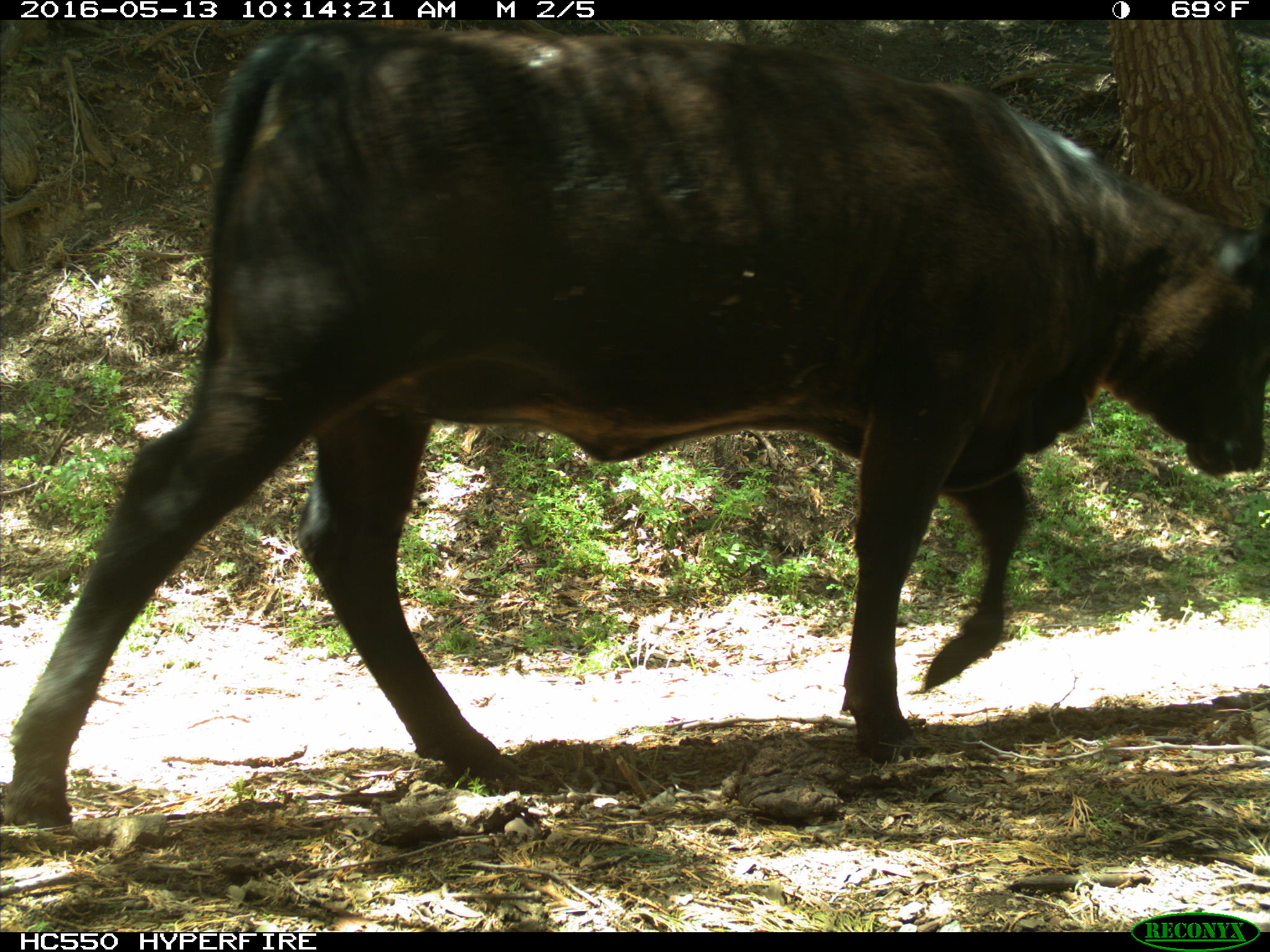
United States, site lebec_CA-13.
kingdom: Animalia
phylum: Chordata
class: Mammalia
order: Artiodactyla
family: Bovidae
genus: Bos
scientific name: Bos taurus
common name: domestic cow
Bos taurus (domestic cow).